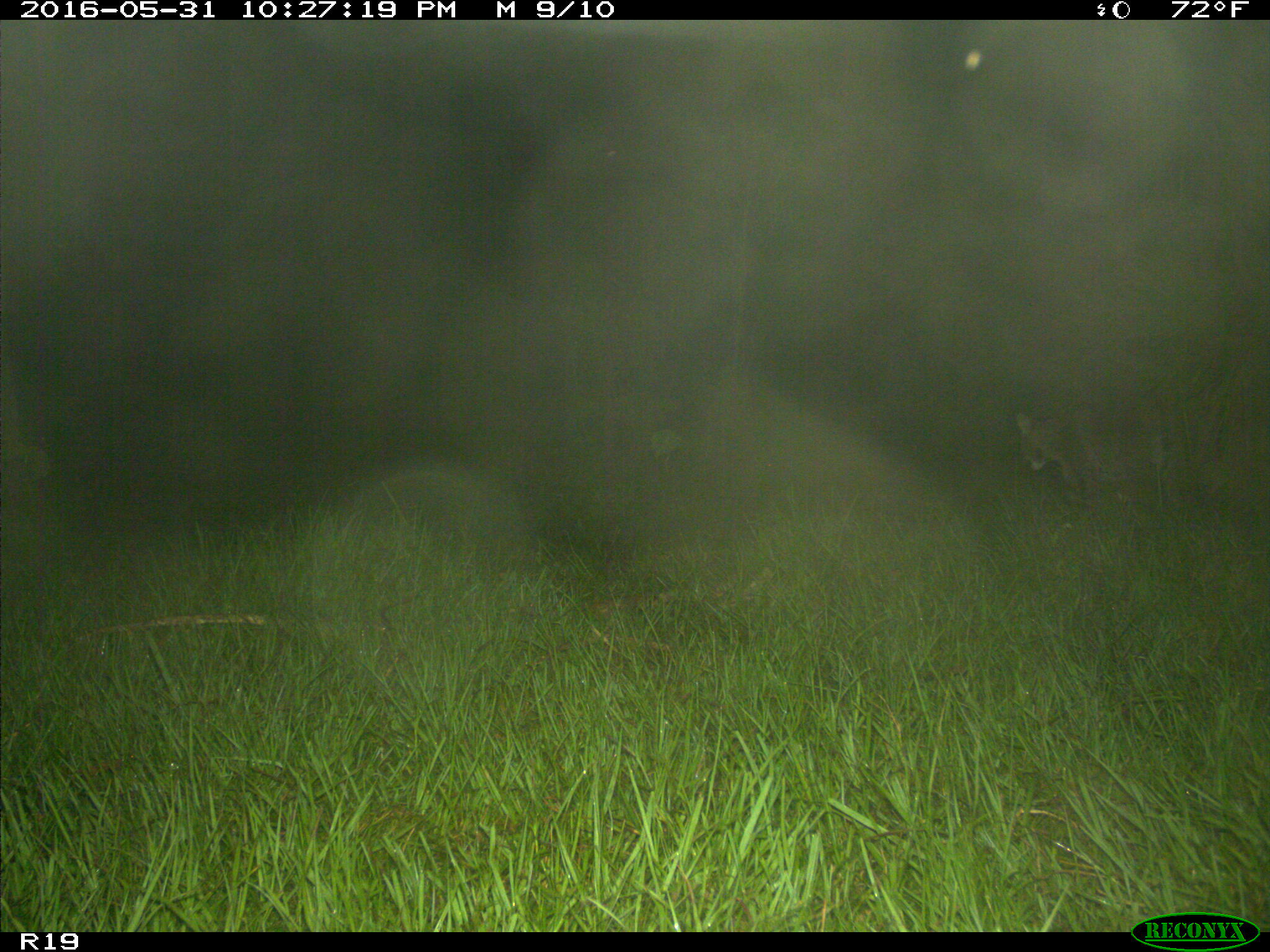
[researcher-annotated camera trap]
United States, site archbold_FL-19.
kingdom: Animalia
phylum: Chordata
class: Mammalia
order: Carnivora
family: Felidae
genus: Lynx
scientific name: Lynx rufus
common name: bobcat